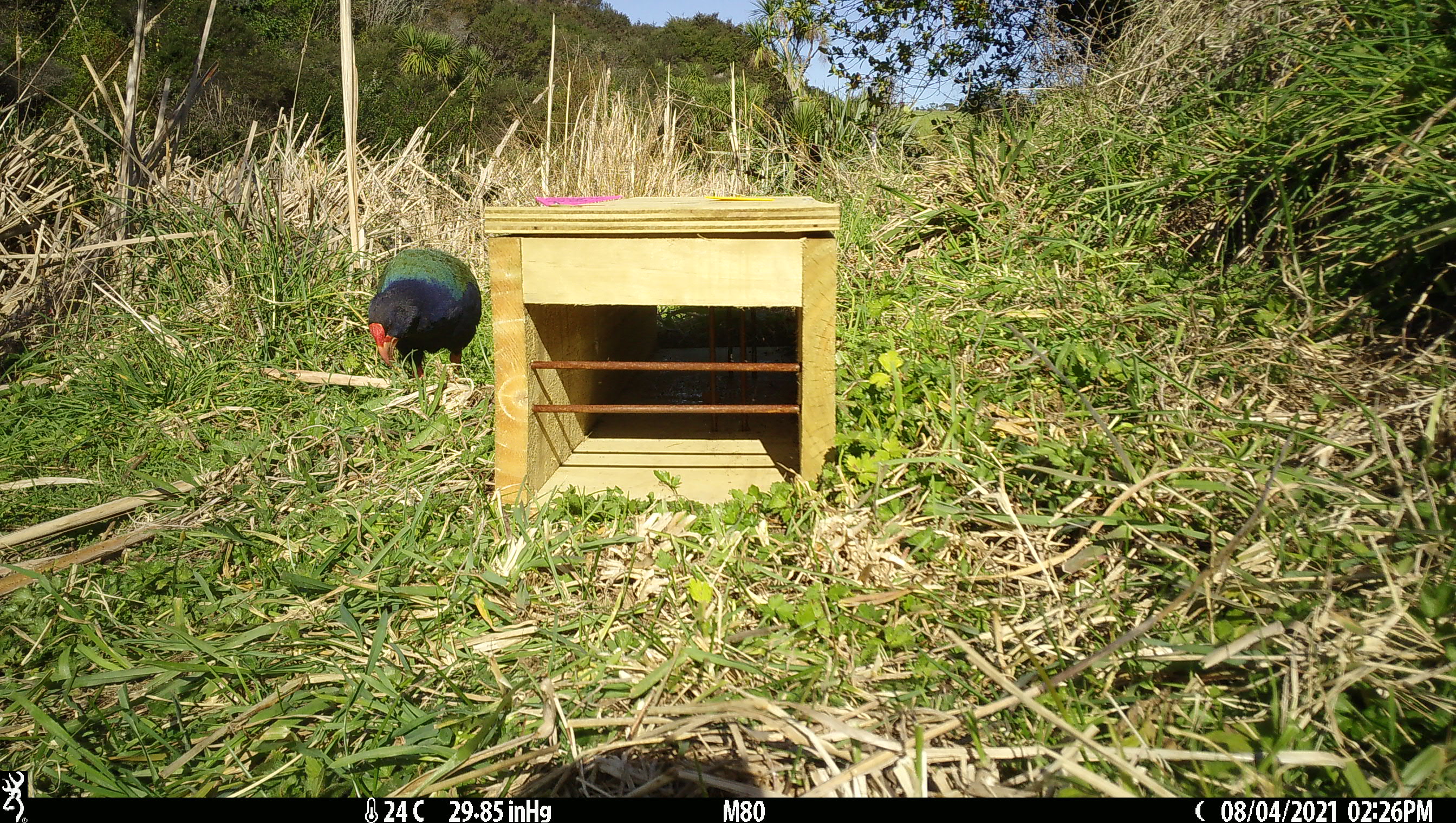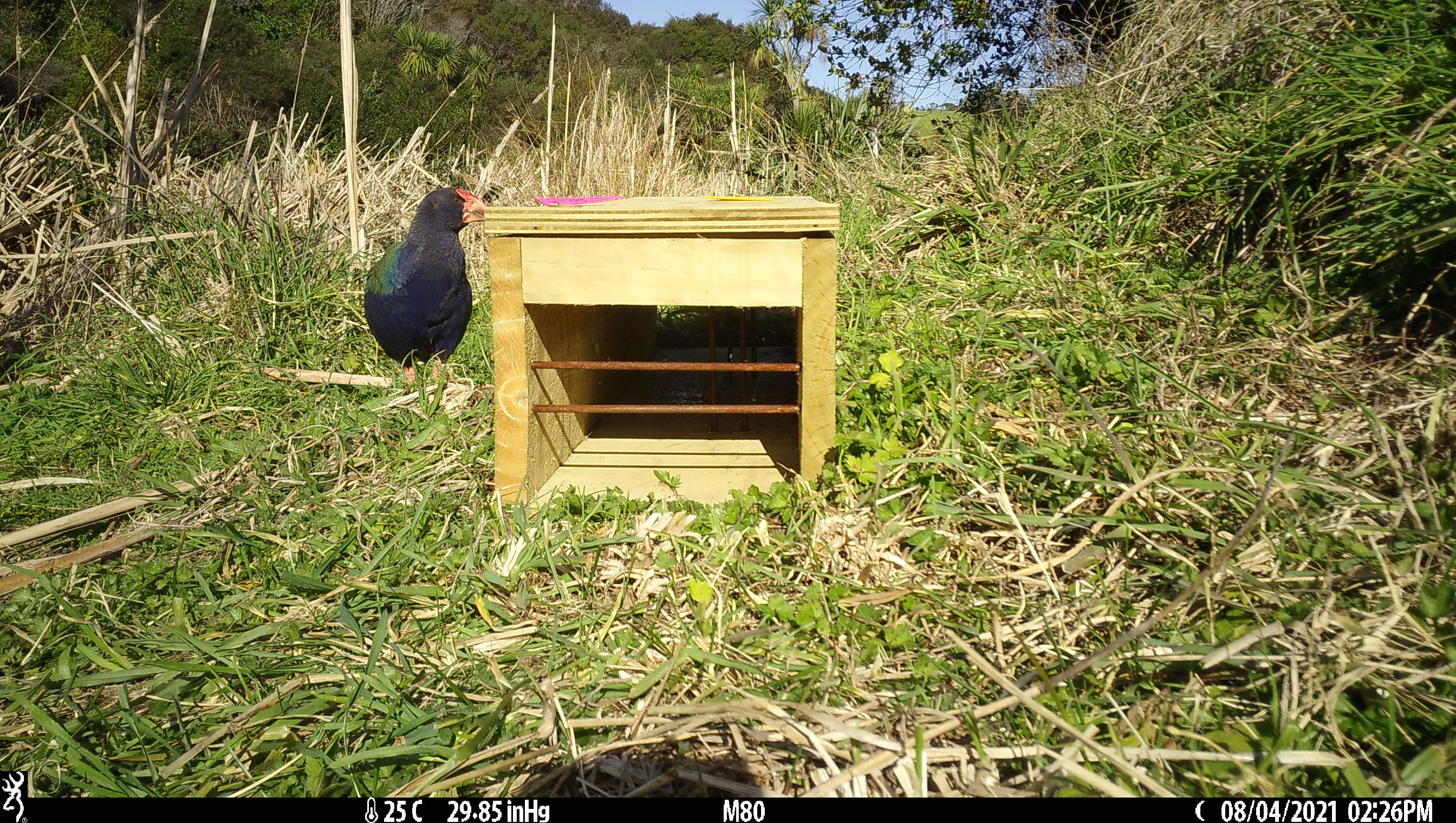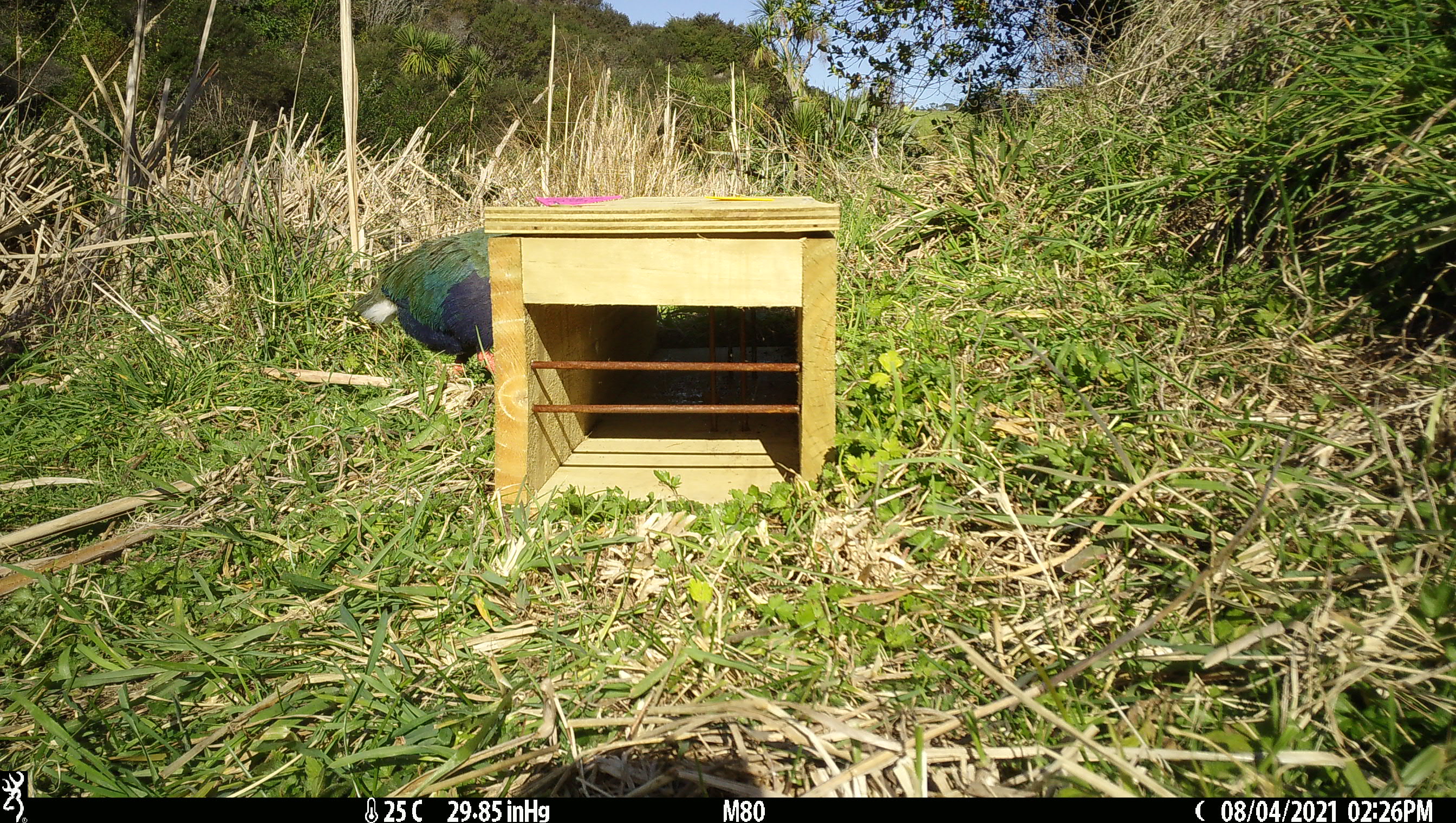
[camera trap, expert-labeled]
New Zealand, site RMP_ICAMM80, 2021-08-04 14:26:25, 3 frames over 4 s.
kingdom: Animalia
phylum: Chordata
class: Aves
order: Gruiformes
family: Rallidae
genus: Porphyrio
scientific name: Porphyrio melanotus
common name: australasian swamphen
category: pukeko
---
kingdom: Animalia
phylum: Chordata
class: Aves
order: Gruiformes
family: Rallidae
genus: Porphyrio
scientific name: Porphyrio mantelli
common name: takahe